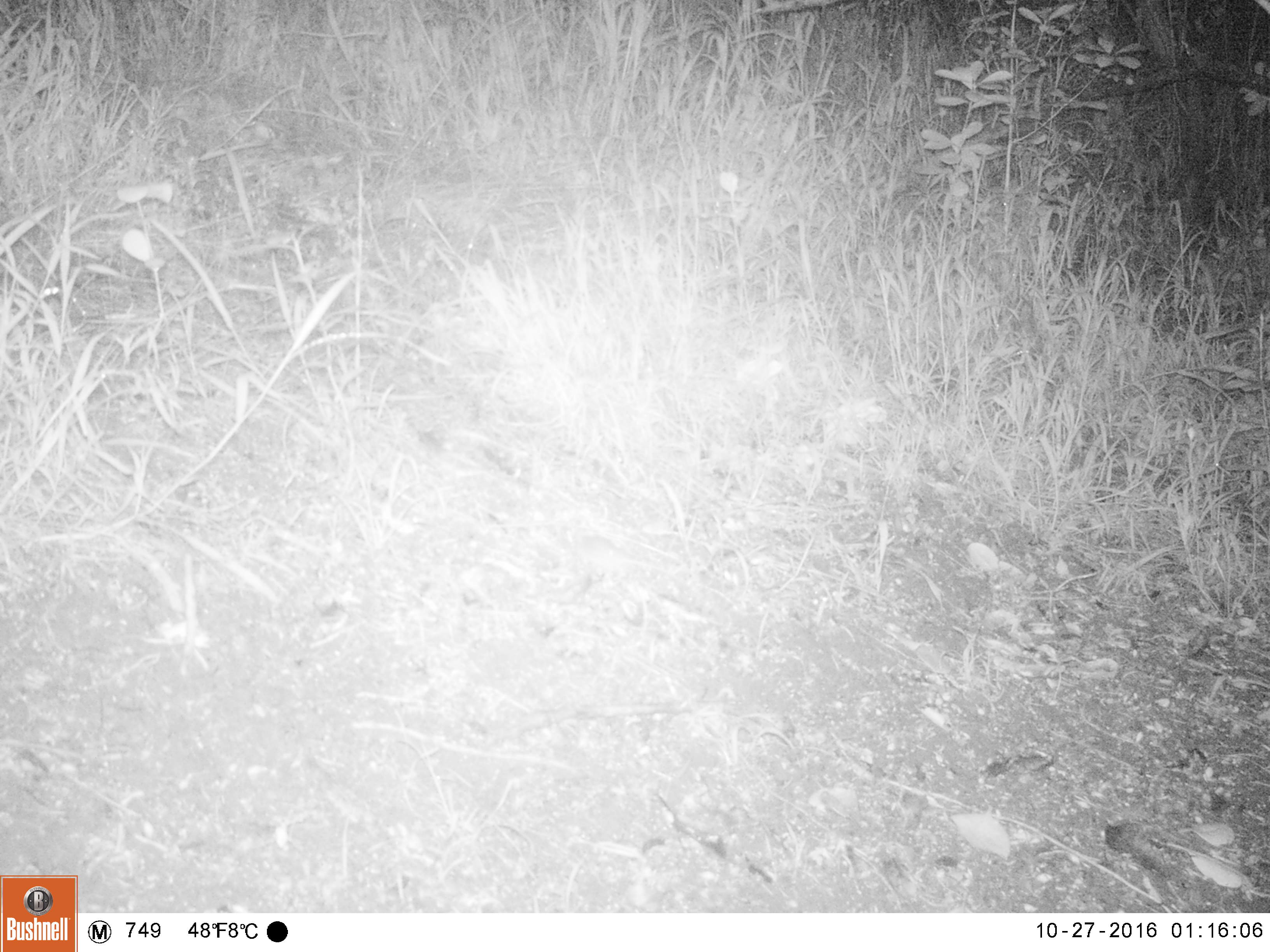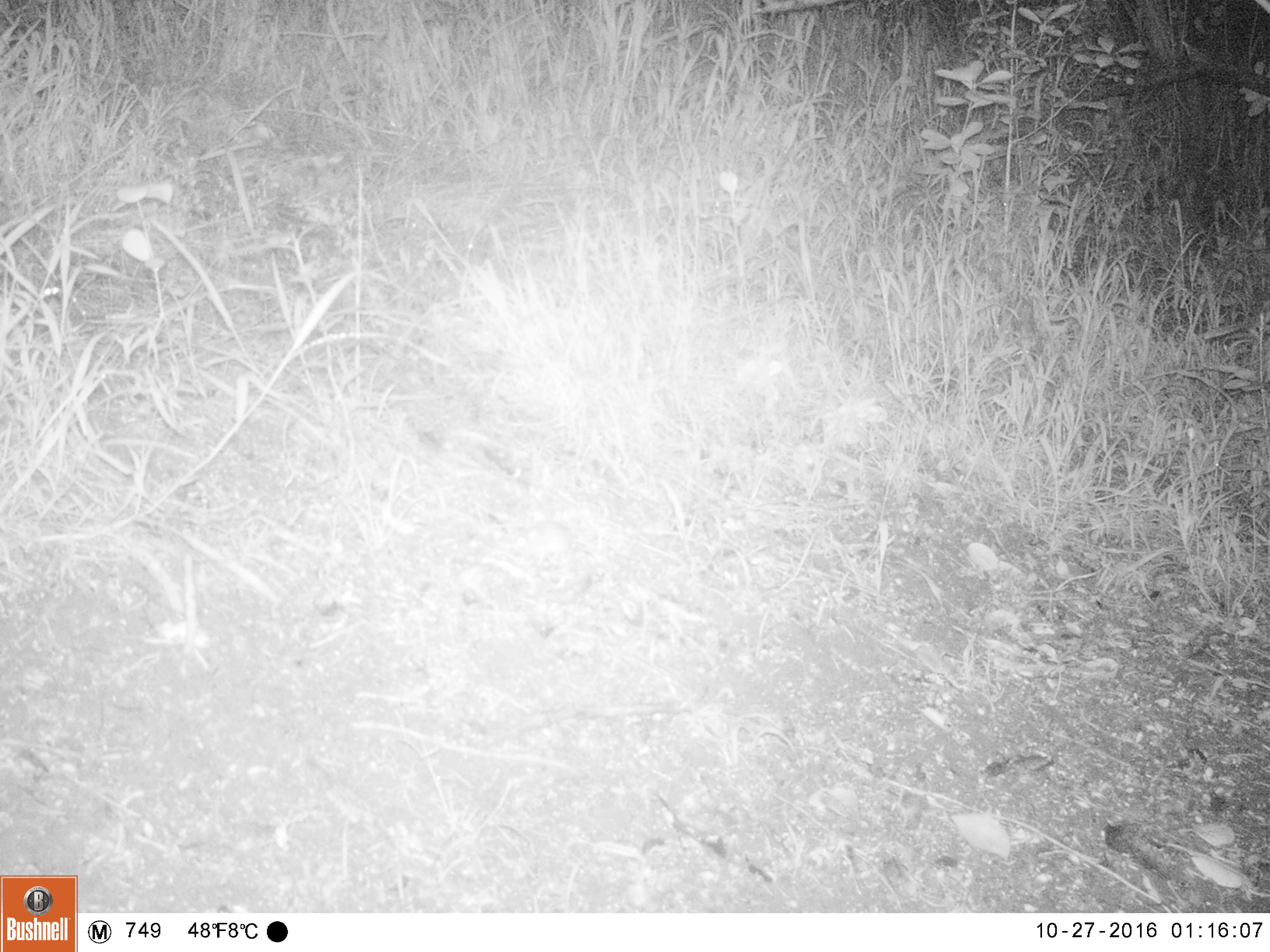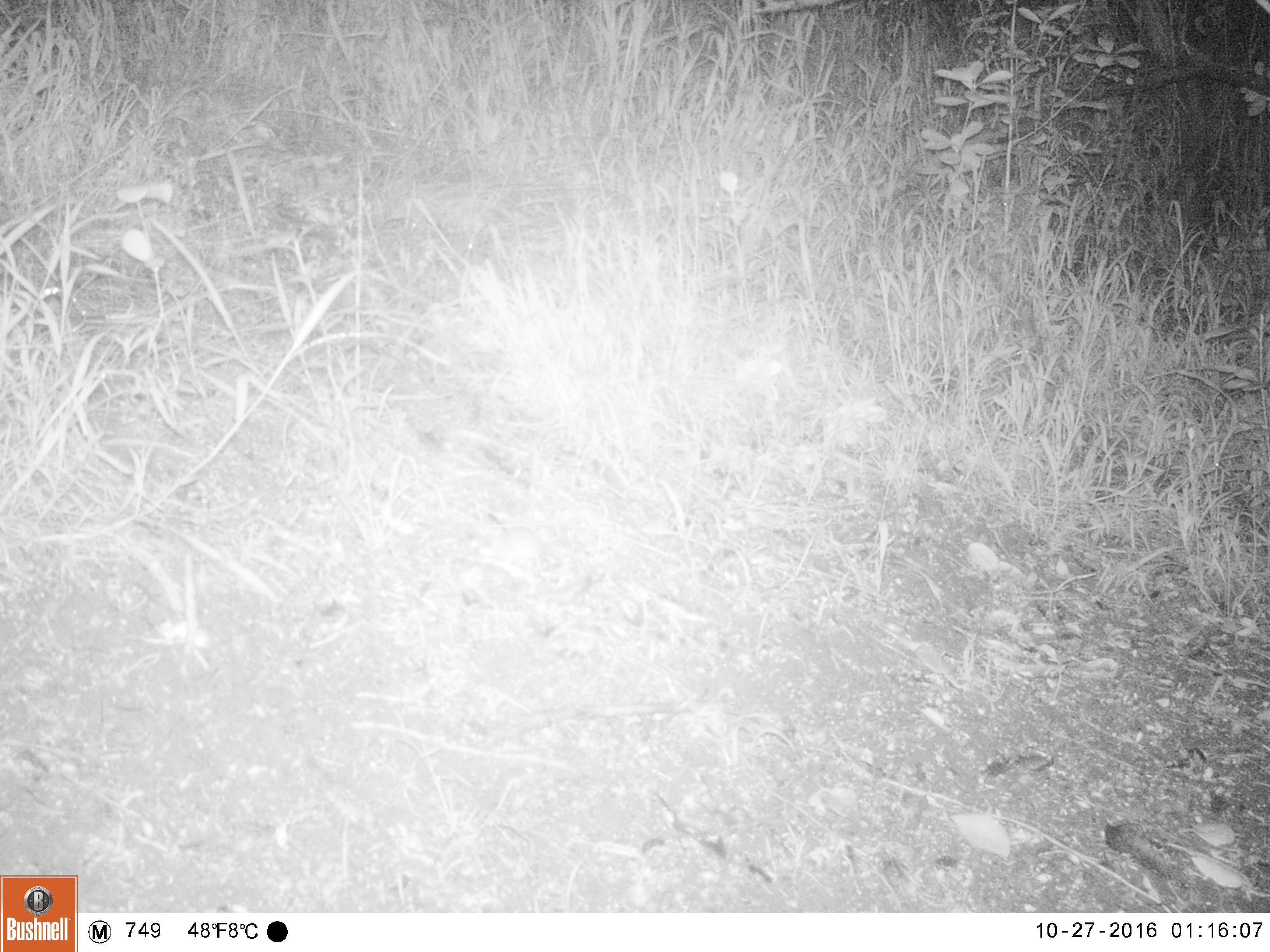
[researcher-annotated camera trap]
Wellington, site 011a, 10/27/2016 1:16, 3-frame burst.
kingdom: Animalia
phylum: Chordata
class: Mammalia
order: Rodentia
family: Muridae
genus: Mus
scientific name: Mus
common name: mouse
Mouse (Mus).